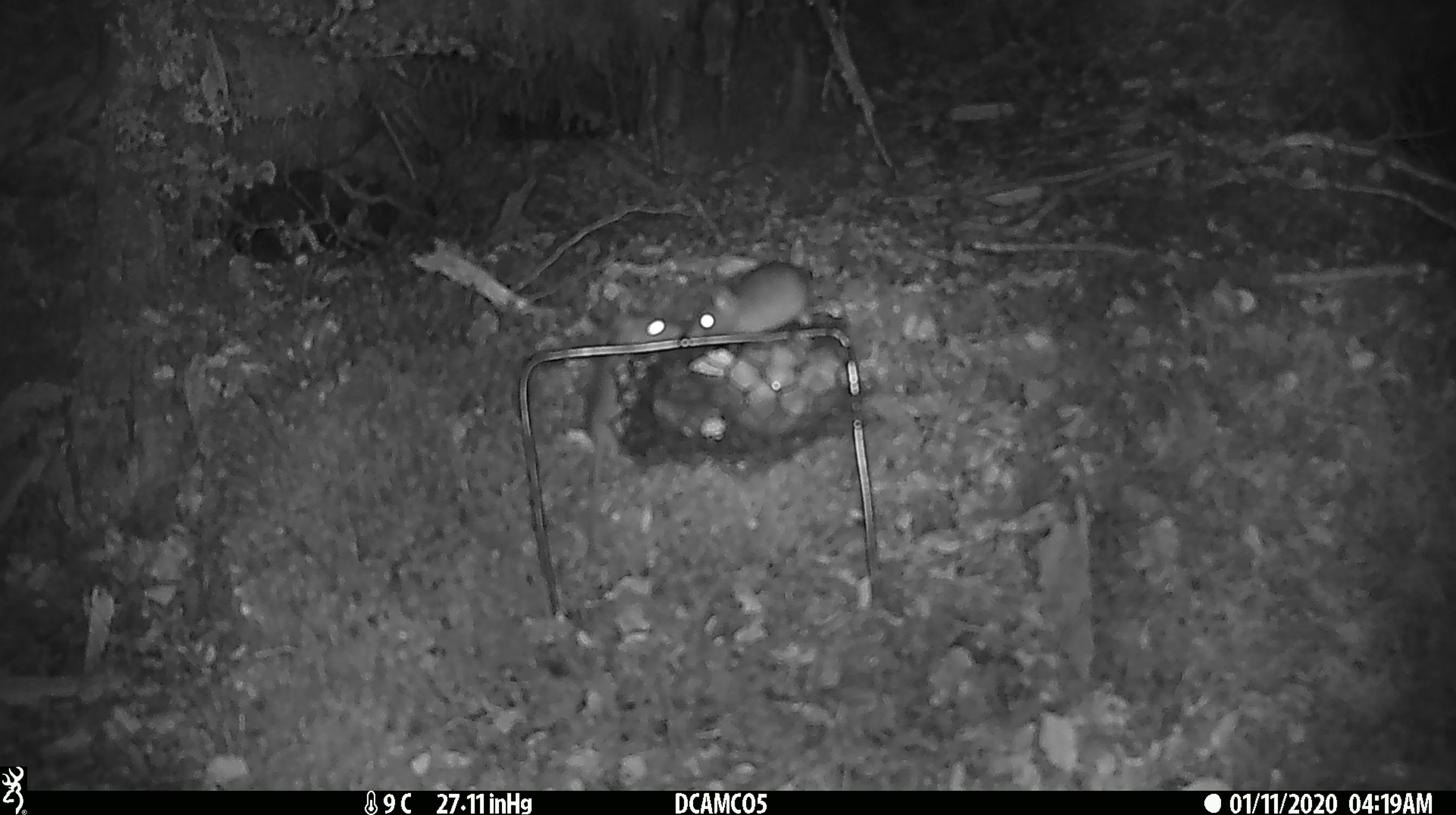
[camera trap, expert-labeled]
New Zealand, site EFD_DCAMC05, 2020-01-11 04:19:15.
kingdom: Animalia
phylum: Chordata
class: Mammalia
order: Rodentia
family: Muridae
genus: Mus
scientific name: Mus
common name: mouse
Mouse (Mus).